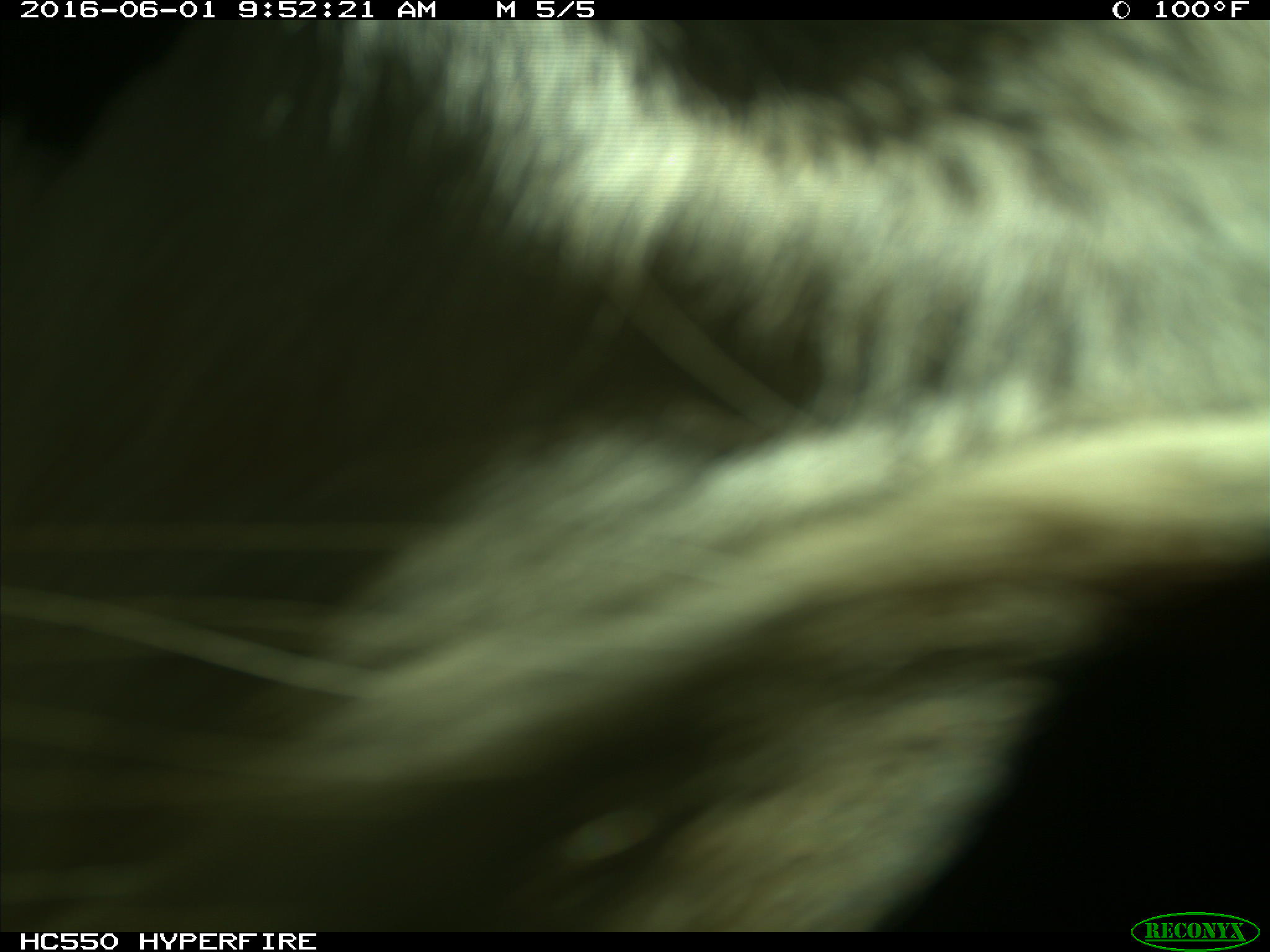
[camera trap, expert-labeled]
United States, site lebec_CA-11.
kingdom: Animalia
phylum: Chordata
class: Mammalia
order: Artiodactyla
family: Bovidae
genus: Bos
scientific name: Bos taurus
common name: domestic cow